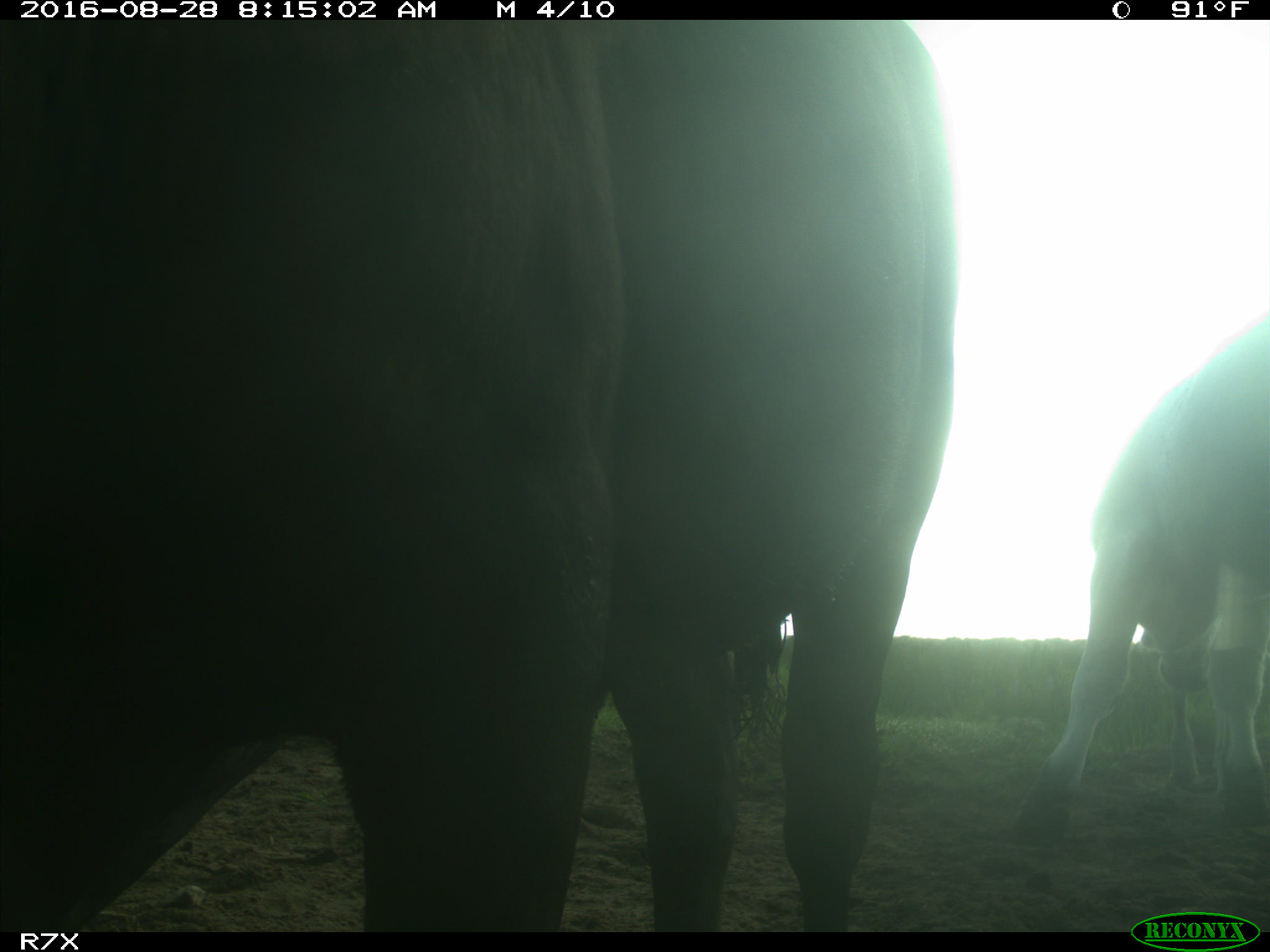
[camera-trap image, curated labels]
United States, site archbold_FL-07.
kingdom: Animalia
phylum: Chordata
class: Mammalia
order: Artiodactyla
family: Bovidae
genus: Bos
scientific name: Bos taurus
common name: domestic cow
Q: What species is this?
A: Bos taurus (domestic cow).